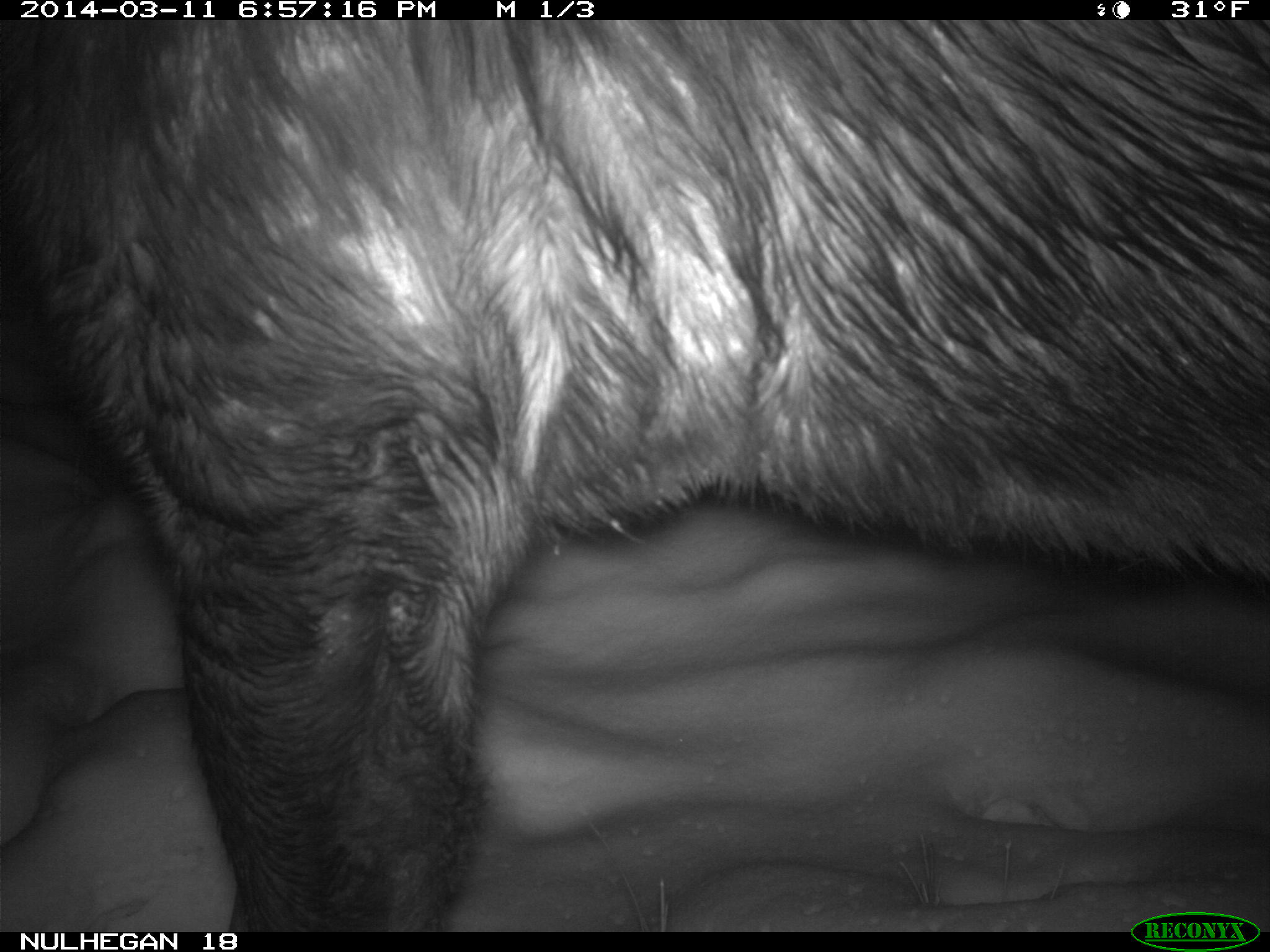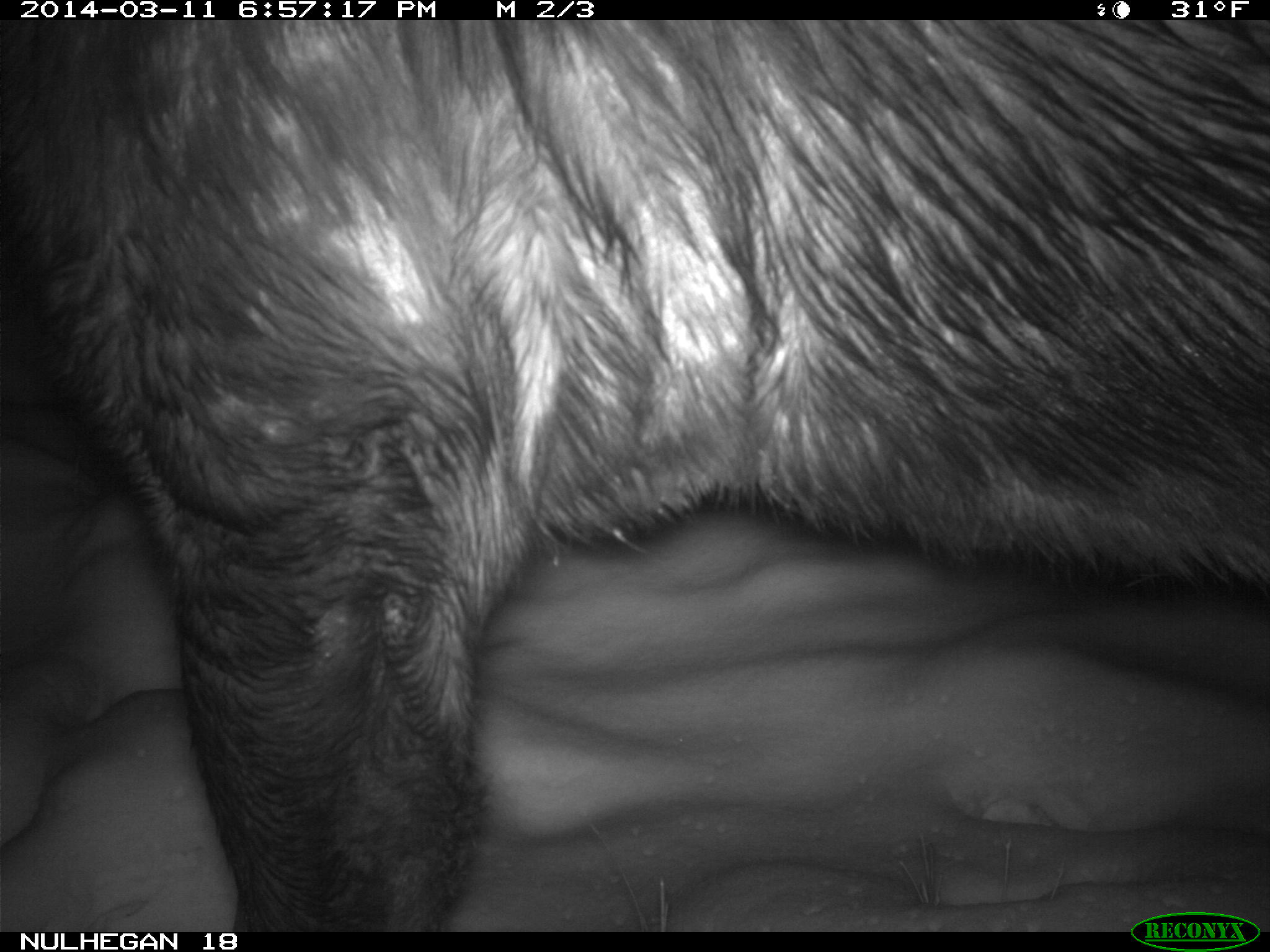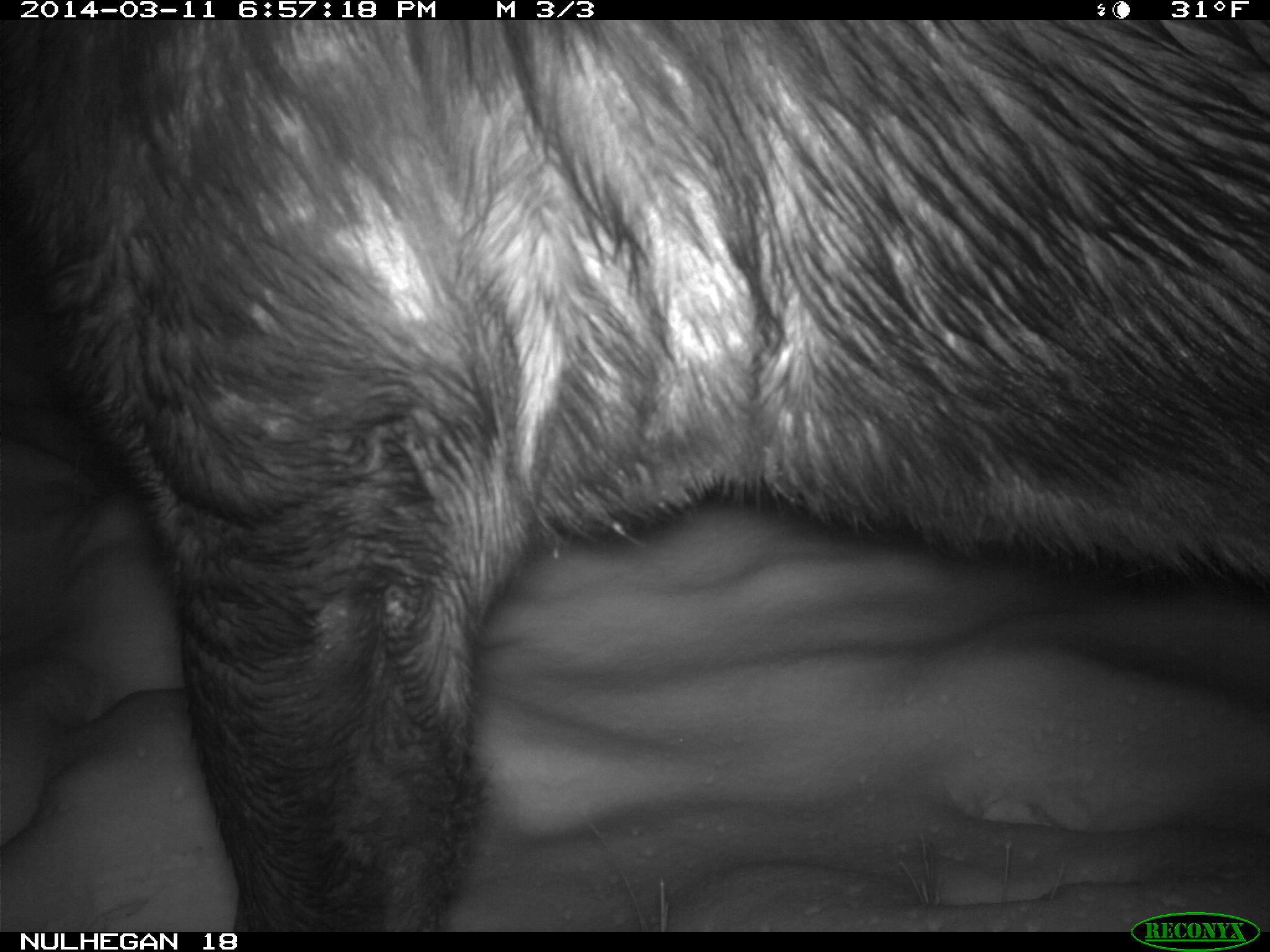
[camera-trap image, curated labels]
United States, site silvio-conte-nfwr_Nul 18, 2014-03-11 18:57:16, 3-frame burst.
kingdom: Animalia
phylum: Chordata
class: Mammalia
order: Artiodactyla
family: Cervidae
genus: Alces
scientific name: Alces alces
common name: moose